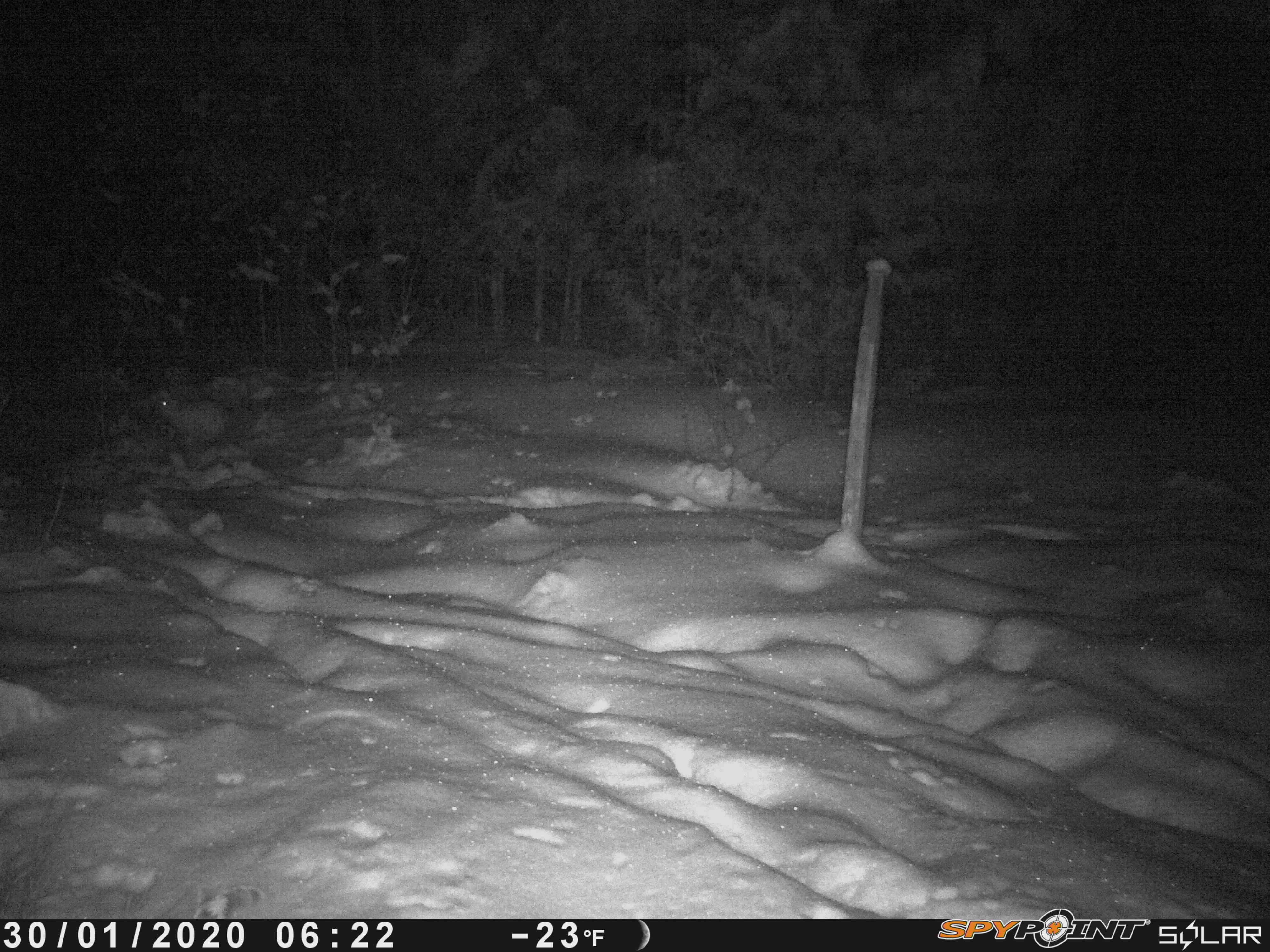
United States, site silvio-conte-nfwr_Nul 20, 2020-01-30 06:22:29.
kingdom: Animalia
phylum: Chordata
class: Mammalia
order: Lagomorpha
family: Leporidae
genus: Lepus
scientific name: Lepus americanus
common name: snowshoe hare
Snowshoe hare (Lepus americanus).